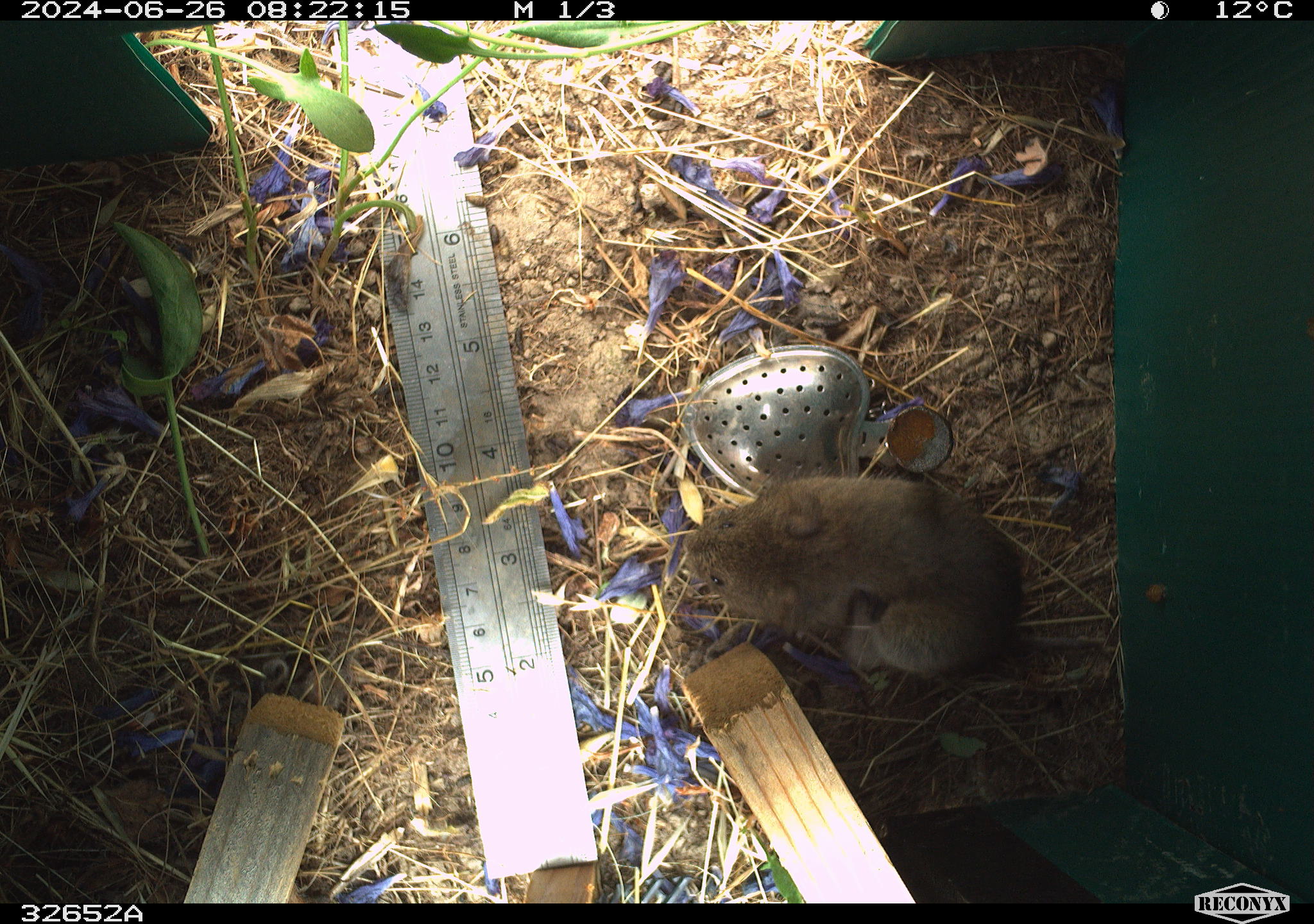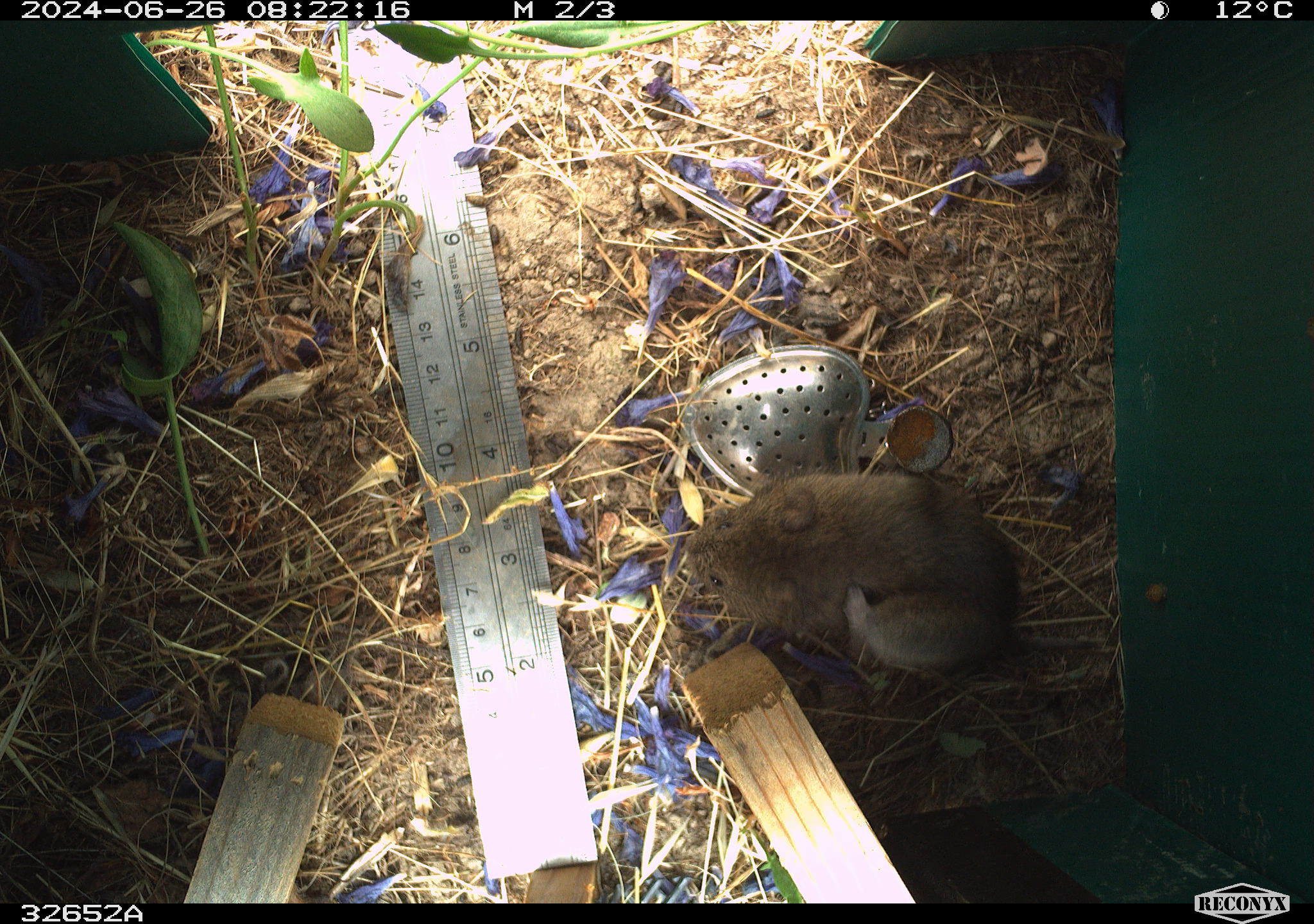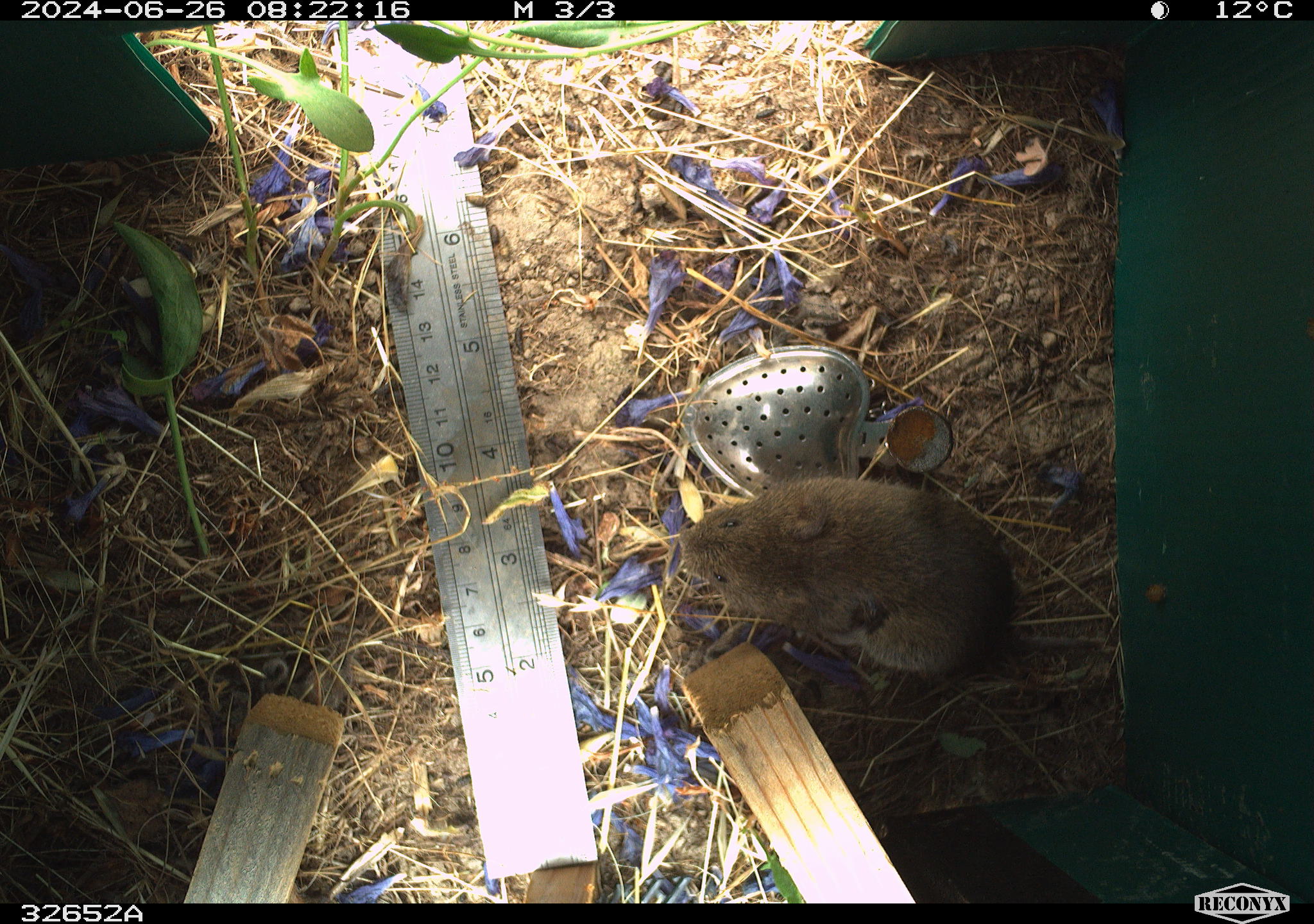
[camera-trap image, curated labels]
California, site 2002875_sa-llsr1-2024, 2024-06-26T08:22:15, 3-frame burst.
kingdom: Animalia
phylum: Chordata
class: Mammalia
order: Rodentia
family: Cricetidae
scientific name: Arvicolinae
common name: voles, lemmings, and muskrats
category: arvicolinae subfamily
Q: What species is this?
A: Arvicolinae subfamily (voles, lemmings, and muskrats) (Arvicolinae).